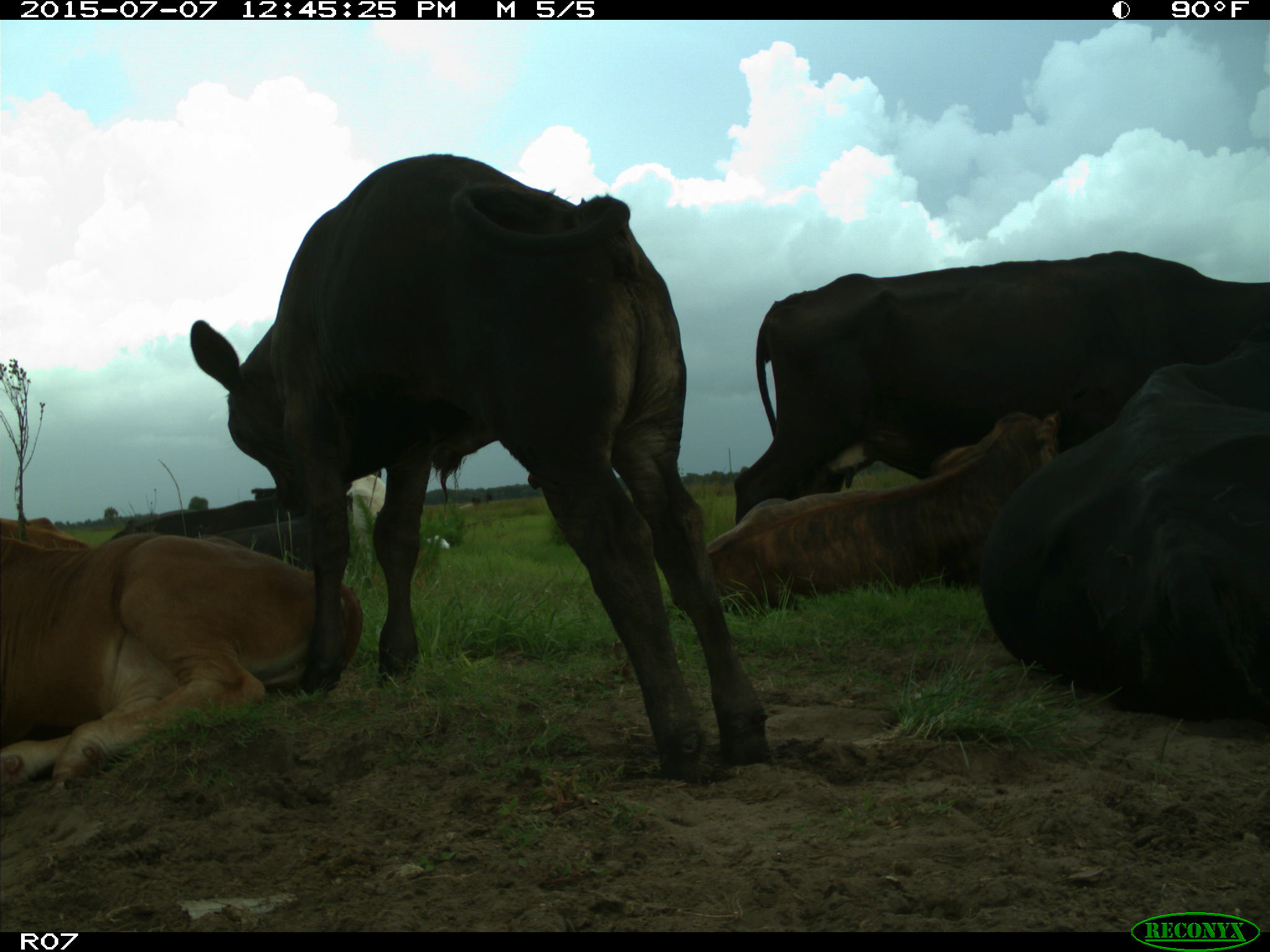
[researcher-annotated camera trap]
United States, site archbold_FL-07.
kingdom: Animalia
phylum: Chordata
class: Mammalia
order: Artiodactyla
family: Bovidae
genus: Bos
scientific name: Bos taurus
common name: domestic cow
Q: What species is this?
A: Bos taurus (domestic cow).